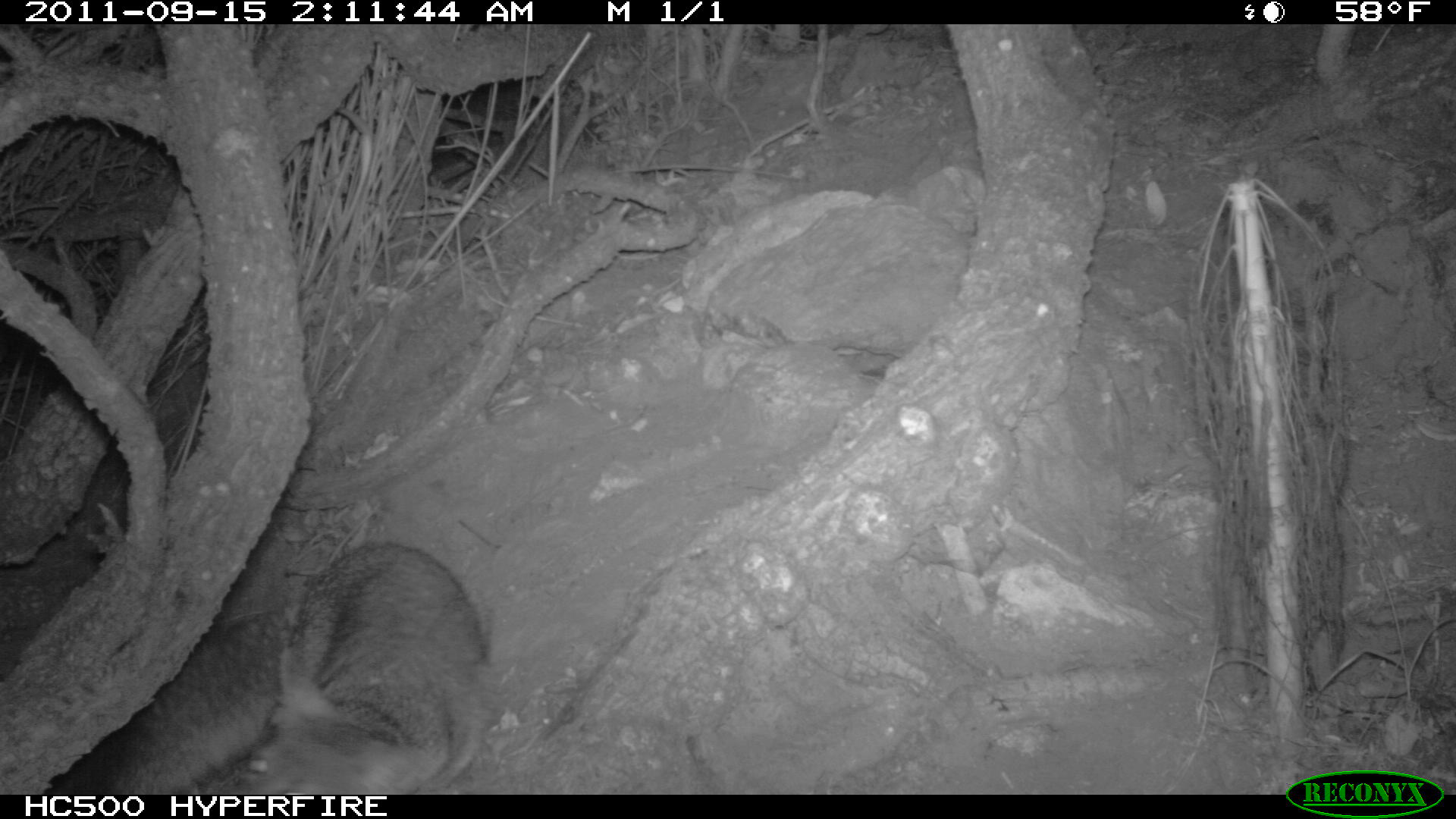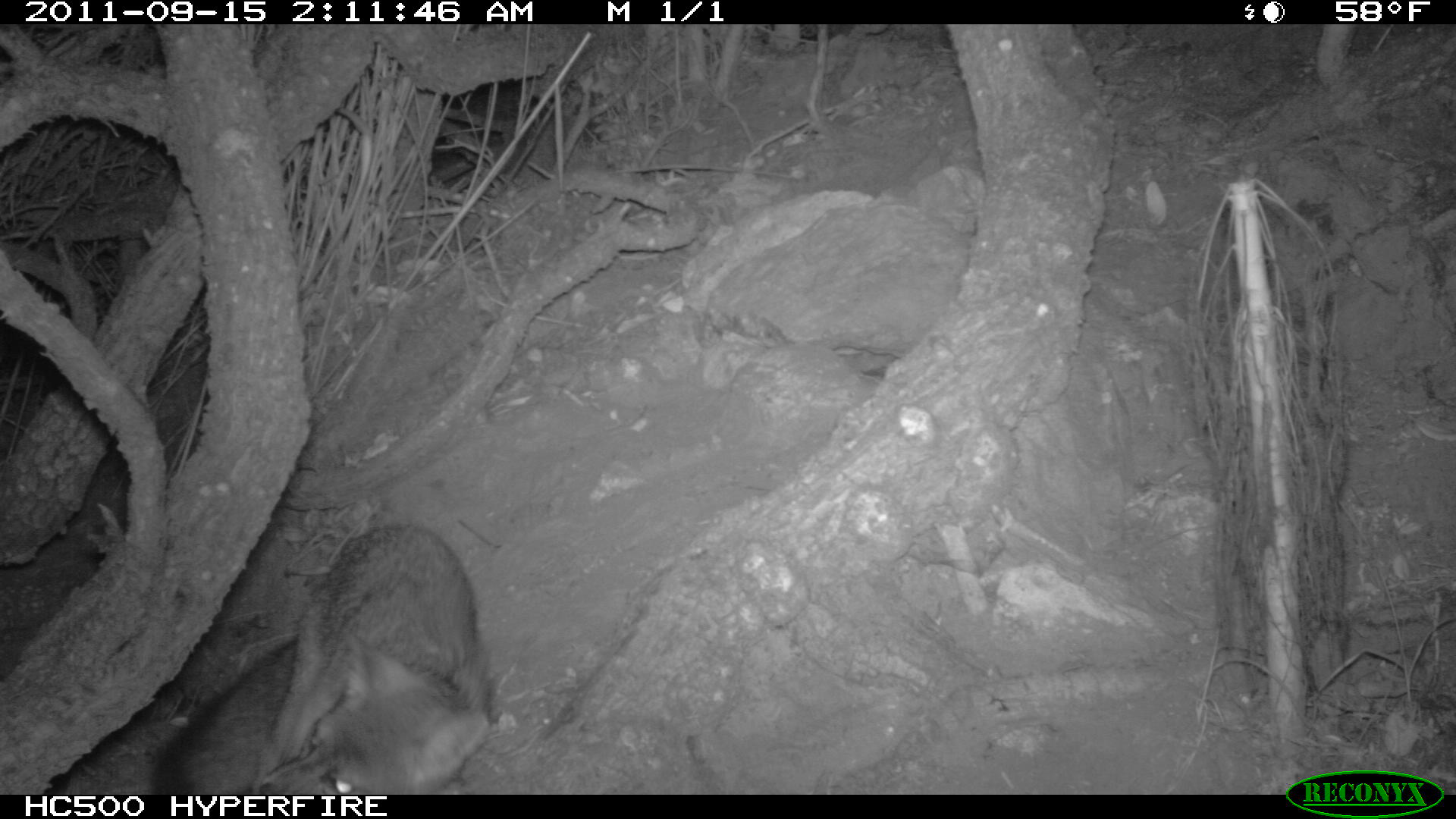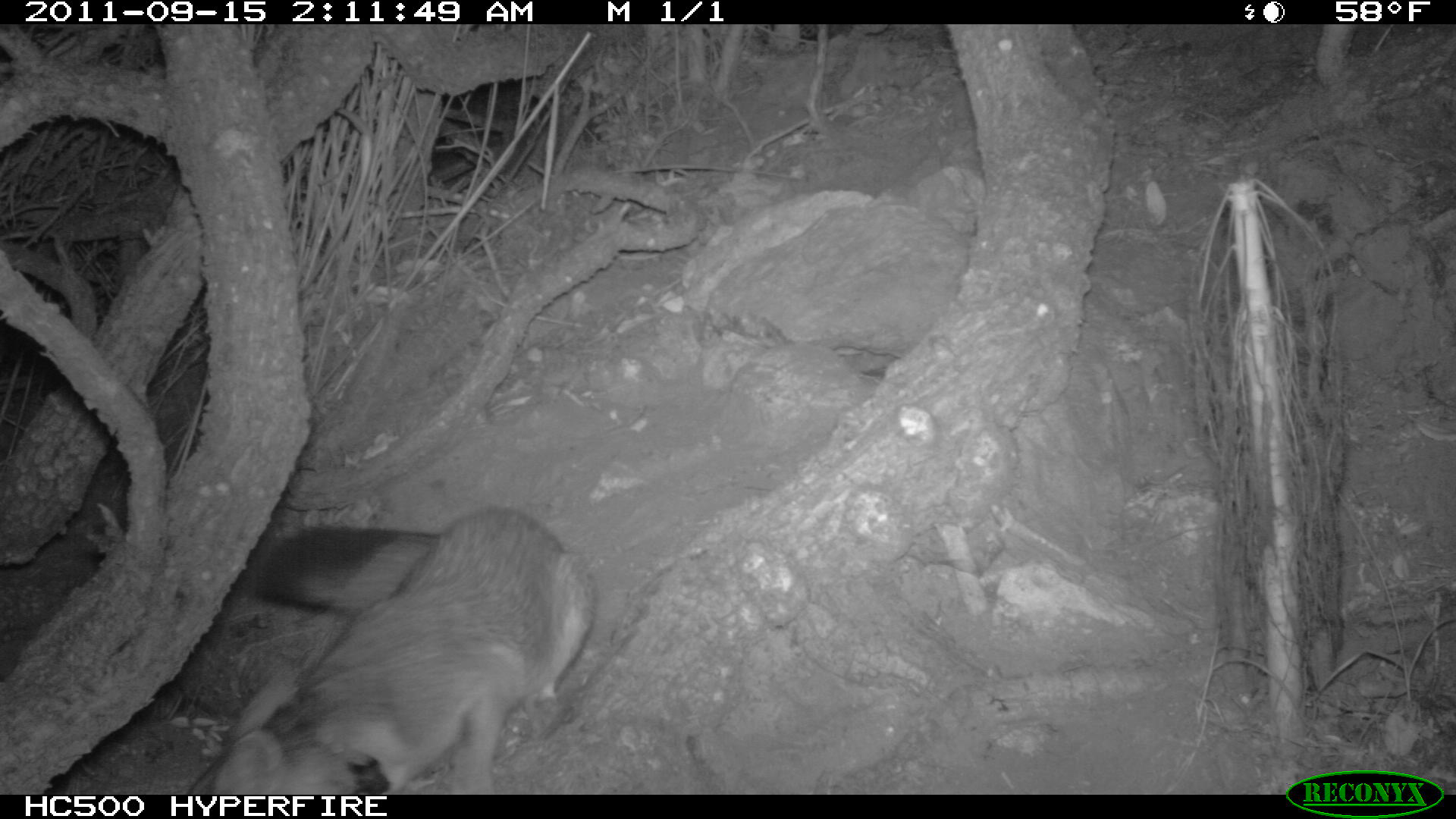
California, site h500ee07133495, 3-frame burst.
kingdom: Animalia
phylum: Chordata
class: Mammalia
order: Carnivora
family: Canidae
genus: Urocyon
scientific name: Urocyon littoralis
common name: island fox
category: fox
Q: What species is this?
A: Fox (island fox) (Urocyon littoralis).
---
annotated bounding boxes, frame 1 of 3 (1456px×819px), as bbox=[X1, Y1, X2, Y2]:
fox: bbox=[74, 538, 493, 792]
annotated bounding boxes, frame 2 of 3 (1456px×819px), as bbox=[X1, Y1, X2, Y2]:
fox: bbox=[151, 524, 494, 794]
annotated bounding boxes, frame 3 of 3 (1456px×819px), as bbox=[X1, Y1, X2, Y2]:
fox: bbox=[186, 504, 595, 795]